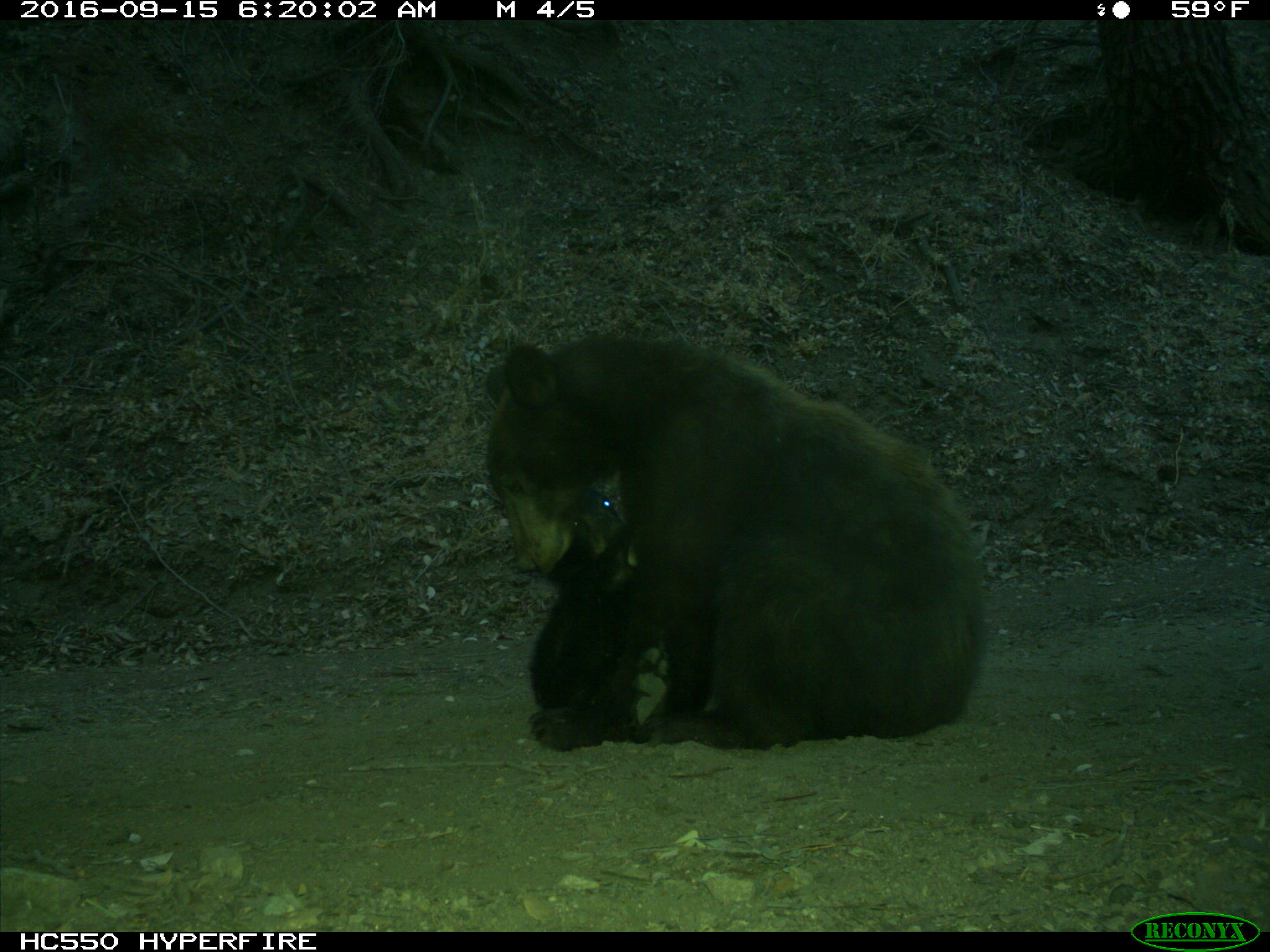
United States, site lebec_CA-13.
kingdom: Animalia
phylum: Chordata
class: Mammalia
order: Carnivora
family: Ursidae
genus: Ursus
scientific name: Ursus americanus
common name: american black bear